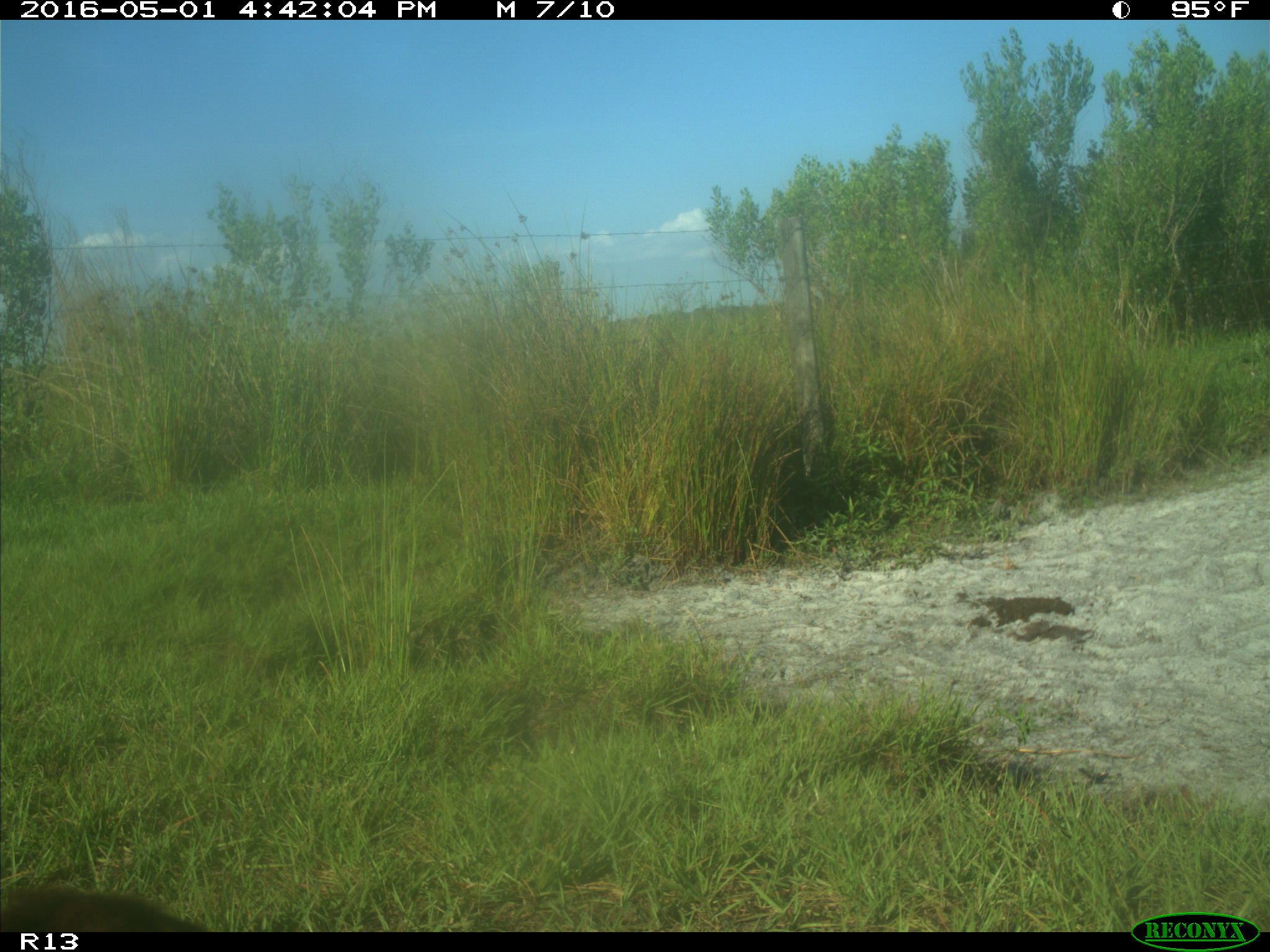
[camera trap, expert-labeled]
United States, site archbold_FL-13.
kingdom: Animalia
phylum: Chordata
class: Mammalia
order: Artiodactyla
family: Bovidae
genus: Bos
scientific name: Bos taurus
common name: domestic cow